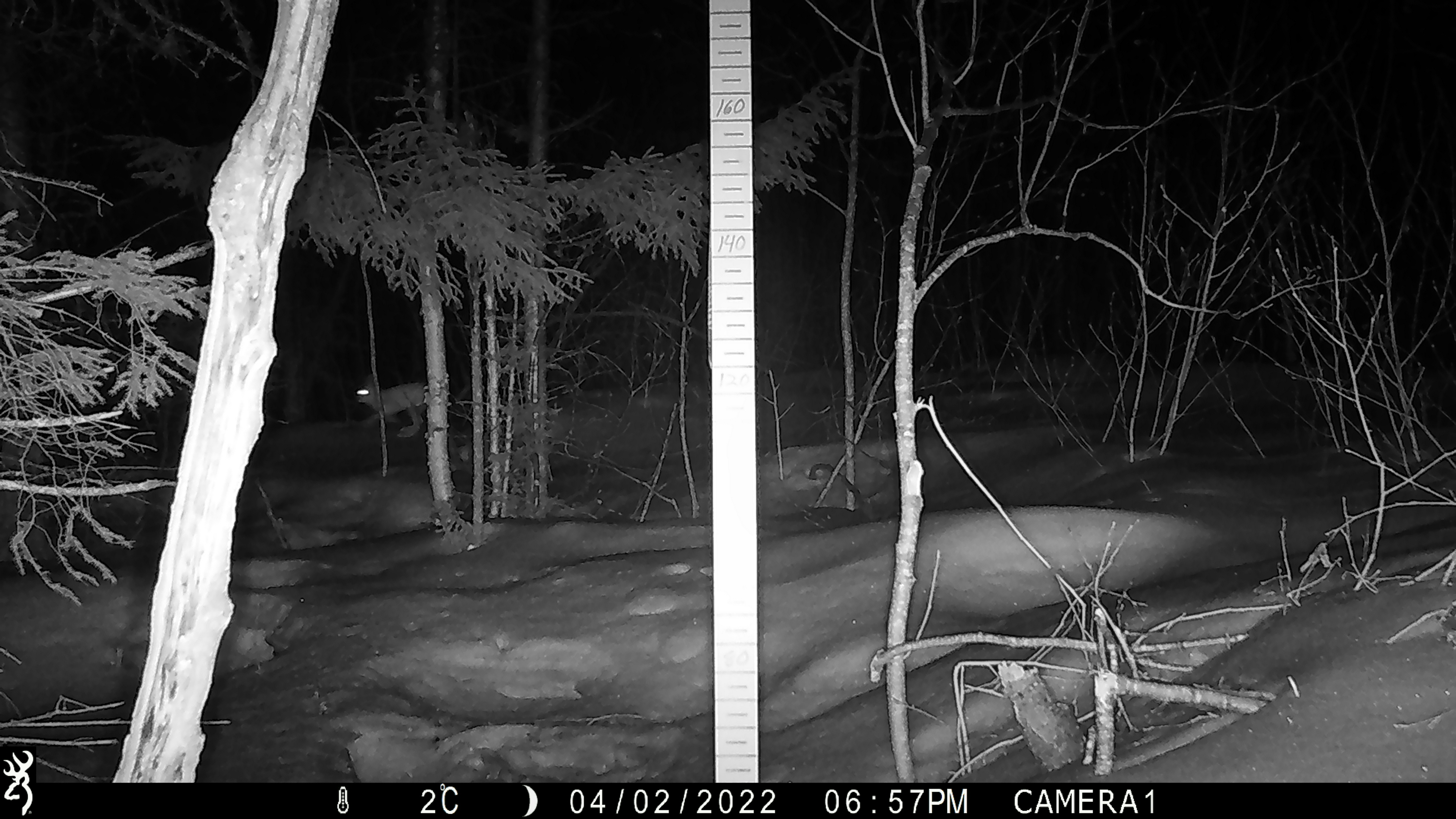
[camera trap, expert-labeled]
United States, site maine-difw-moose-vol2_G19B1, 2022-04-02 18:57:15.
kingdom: Animalia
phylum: Chordata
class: Mammalia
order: Lagomorpha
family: Leporidae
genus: Lepus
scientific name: Lepus americanus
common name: snowshoe hare